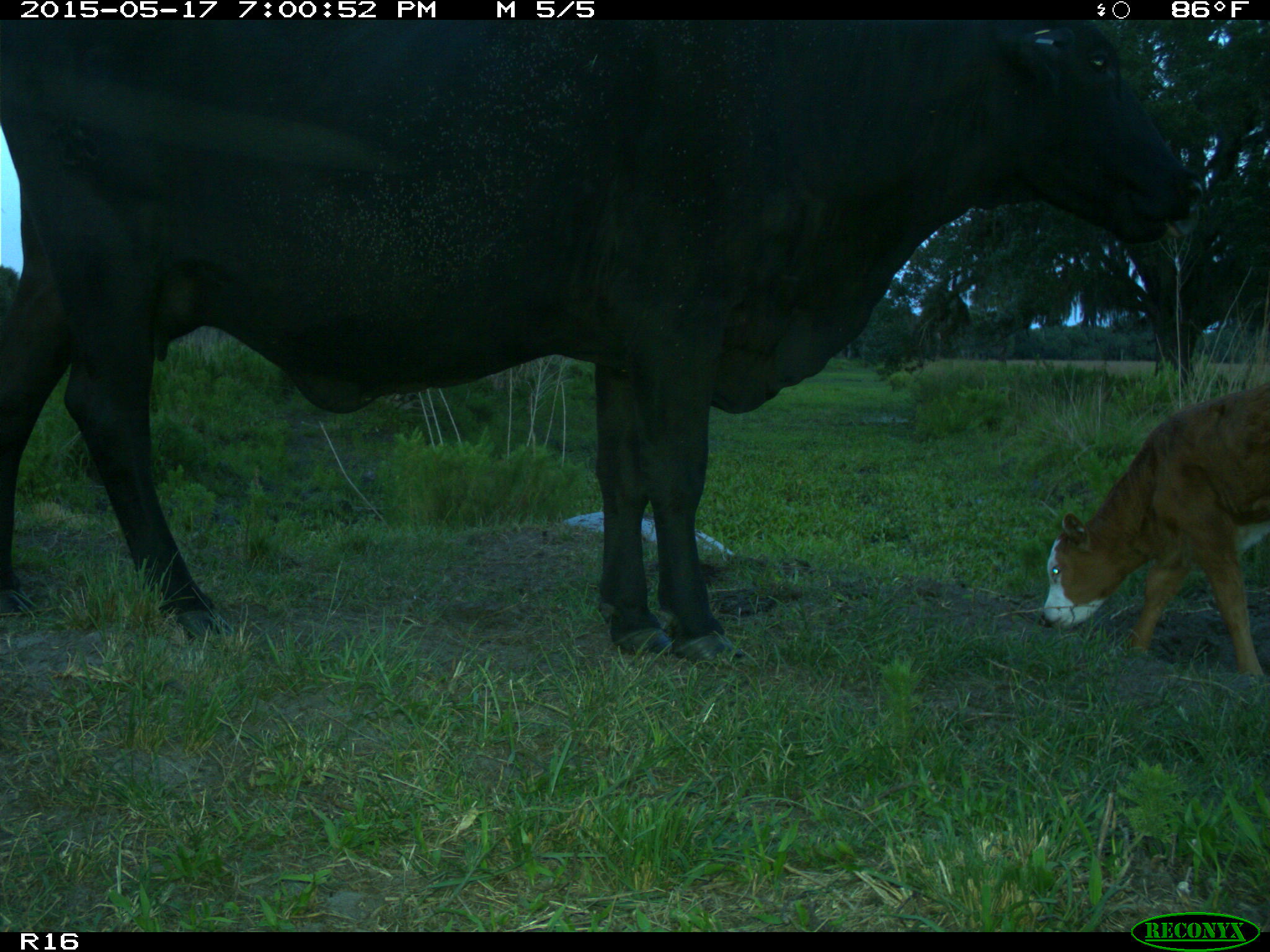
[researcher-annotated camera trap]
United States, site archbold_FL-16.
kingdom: Animalia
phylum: Chordata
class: Mammalia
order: Artiodactyla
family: Bovidae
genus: Bos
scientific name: Bos taurus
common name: domestic cow